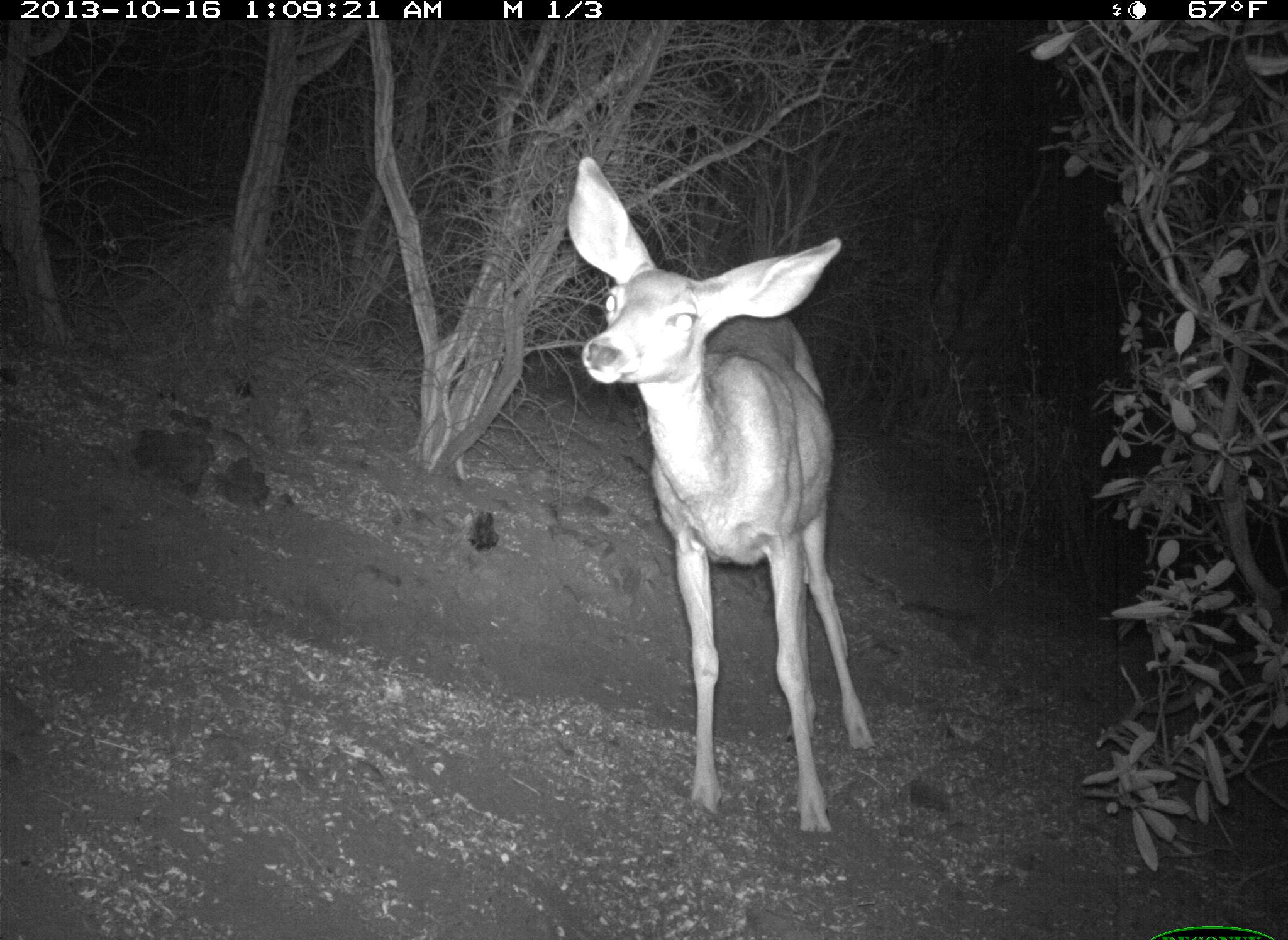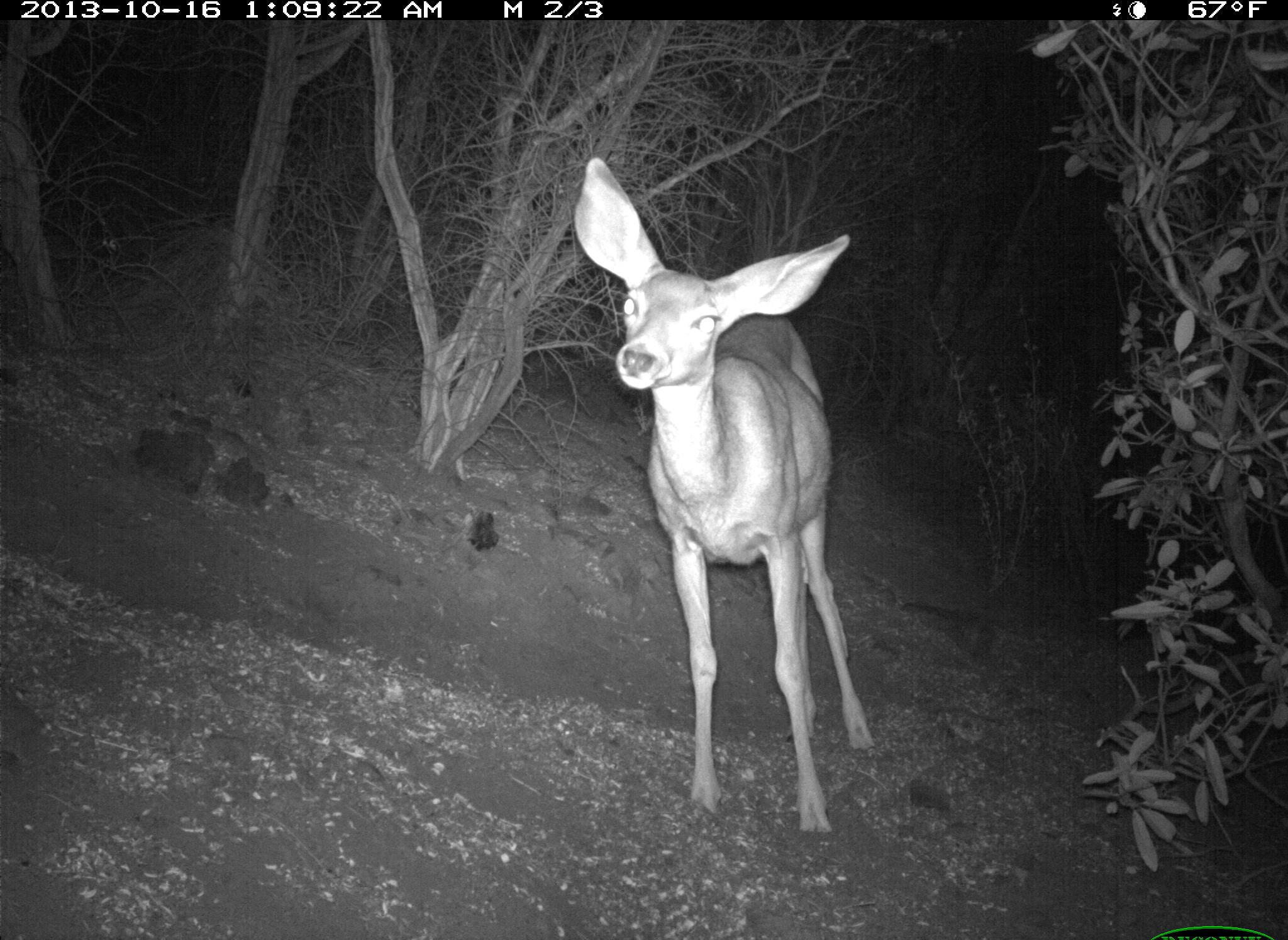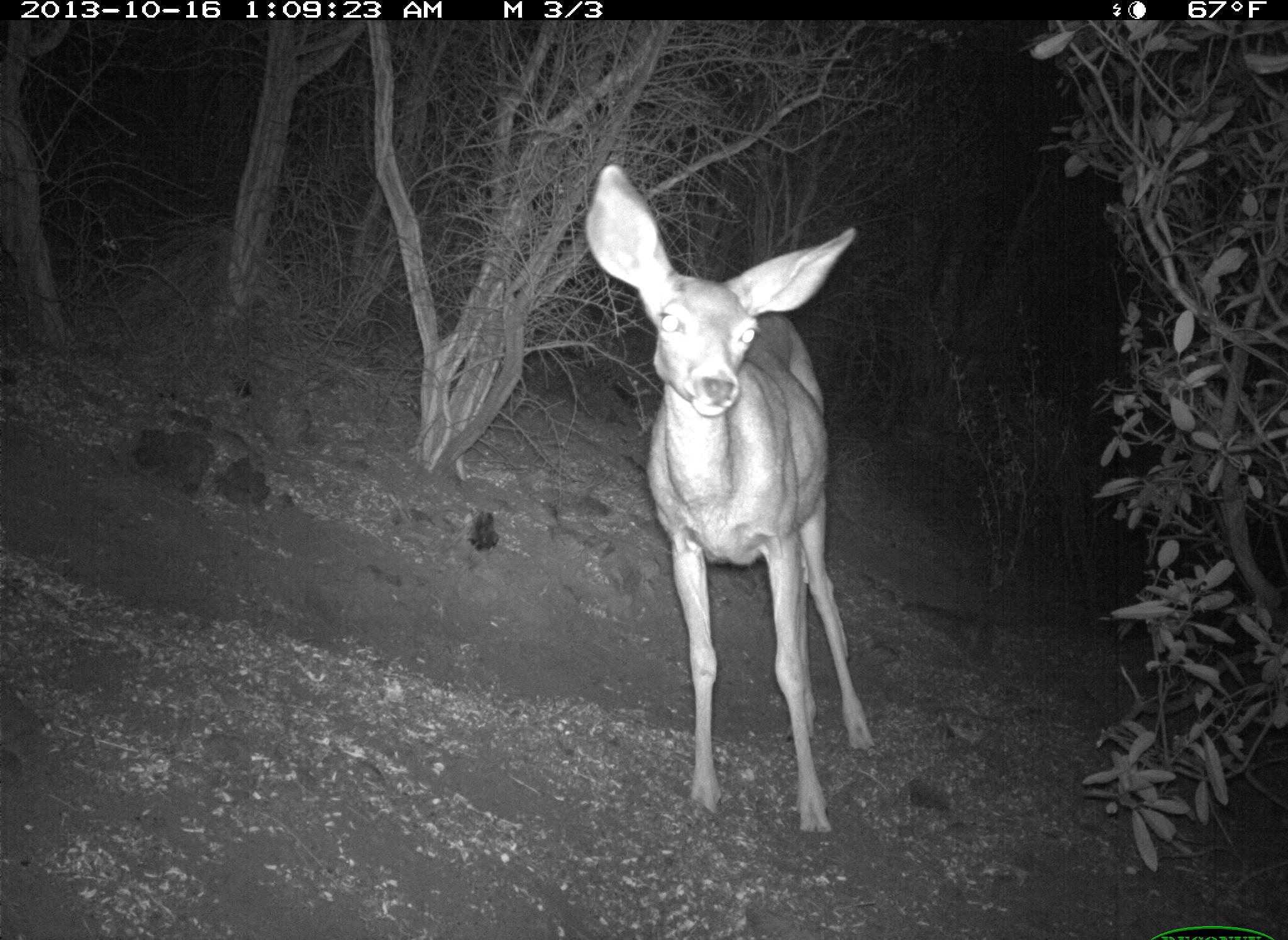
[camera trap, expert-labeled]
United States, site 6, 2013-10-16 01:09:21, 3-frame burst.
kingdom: Animalia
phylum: Chordata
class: Mammalia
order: Artiodactyla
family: Cervidae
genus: Odocoileus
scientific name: Odocoileus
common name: deer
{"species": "deer (Odocoileus)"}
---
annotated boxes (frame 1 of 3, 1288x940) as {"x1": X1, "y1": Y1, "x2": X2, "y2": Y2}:
deer: {"x1": 562, "y1": 154, "x2": 881, "y2": 836}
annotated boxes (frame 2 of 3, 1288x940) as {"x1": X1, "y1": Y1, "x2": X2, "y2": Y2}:
deer: {"x1": 571, "y1": 155, "x2": 881, "y2": 838}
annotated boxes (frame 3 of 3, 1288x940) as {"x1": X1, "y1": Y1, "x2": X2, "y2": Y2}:
deer: {"x1": 581, "y1": 157, "x2": 874, "y2": 839}